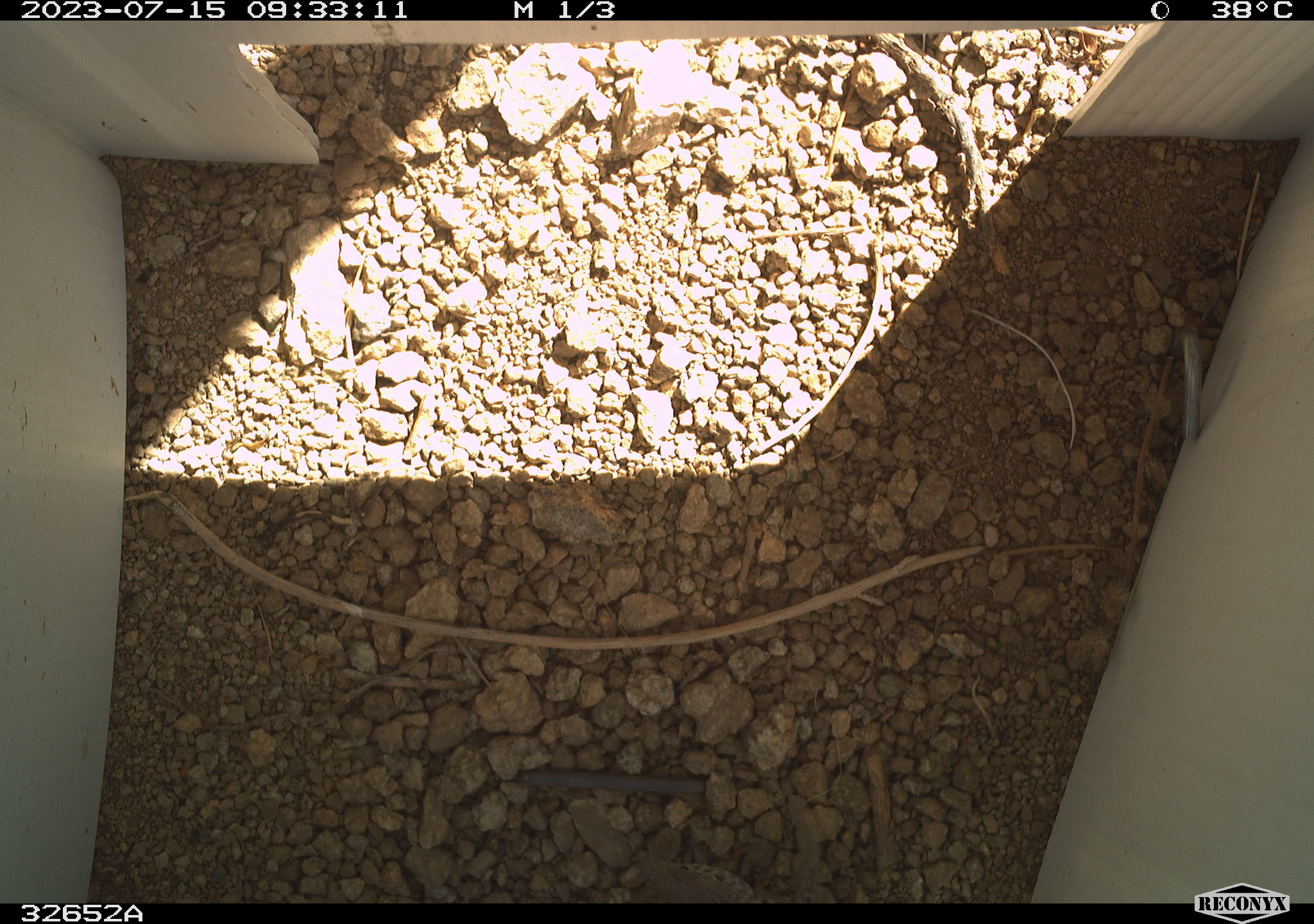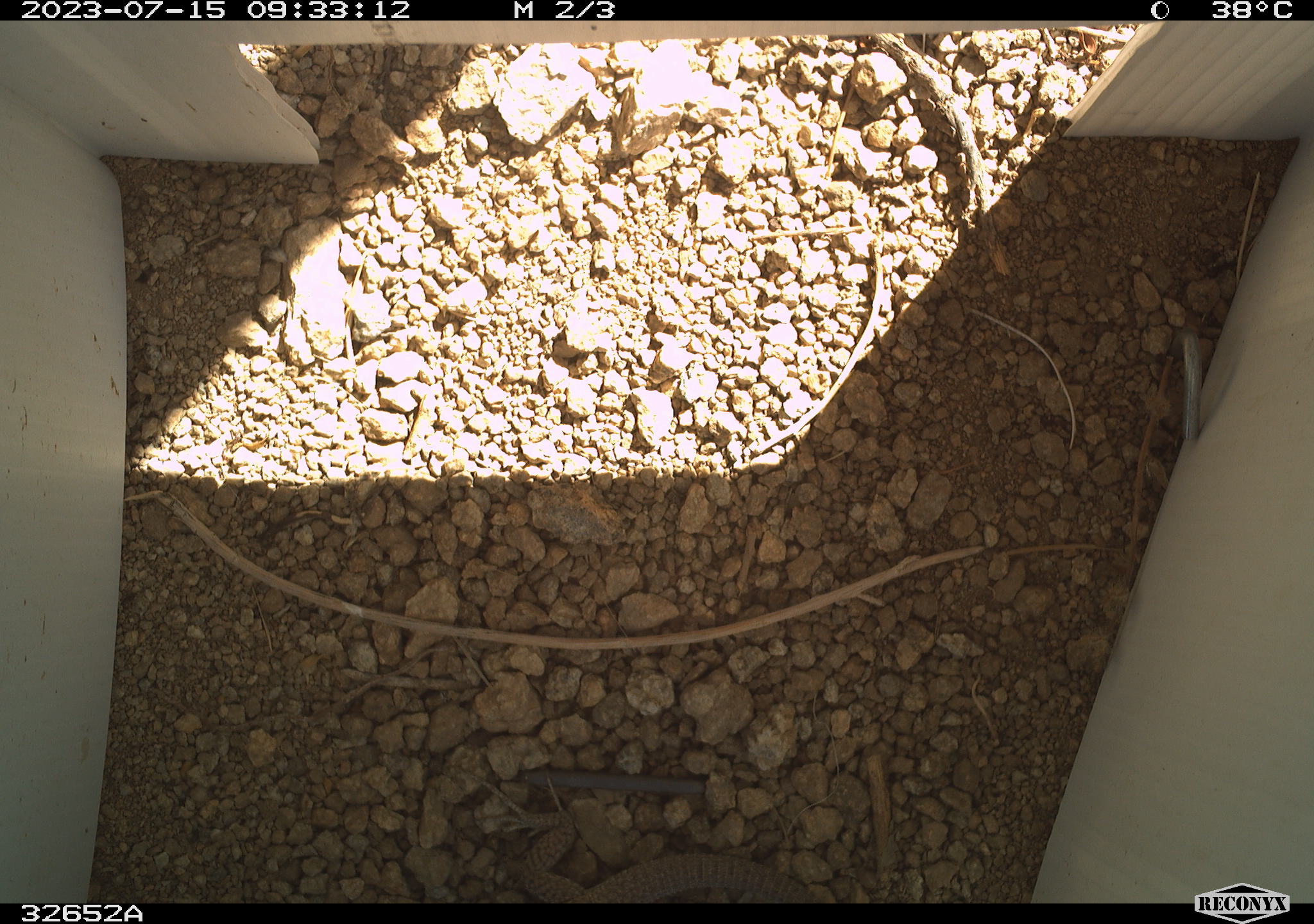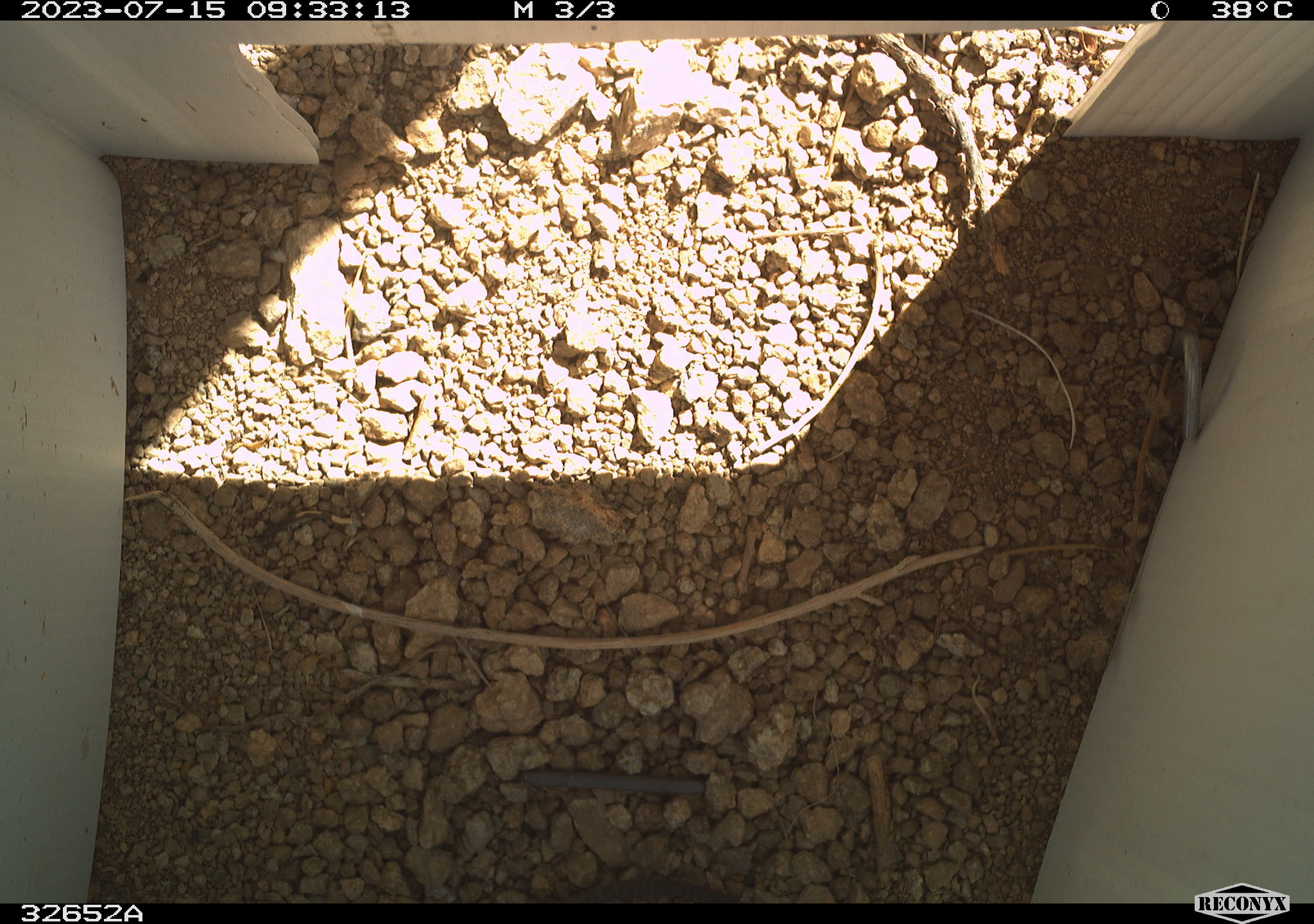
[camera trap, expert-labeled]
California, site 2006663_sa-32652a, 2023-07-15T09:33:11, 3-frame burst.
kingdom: Animalia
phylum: Chordata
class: Reptilia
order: Squamata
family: Teiidae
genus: Aspidoscelis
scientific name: Aspidoscelis tigris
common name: western whiptail